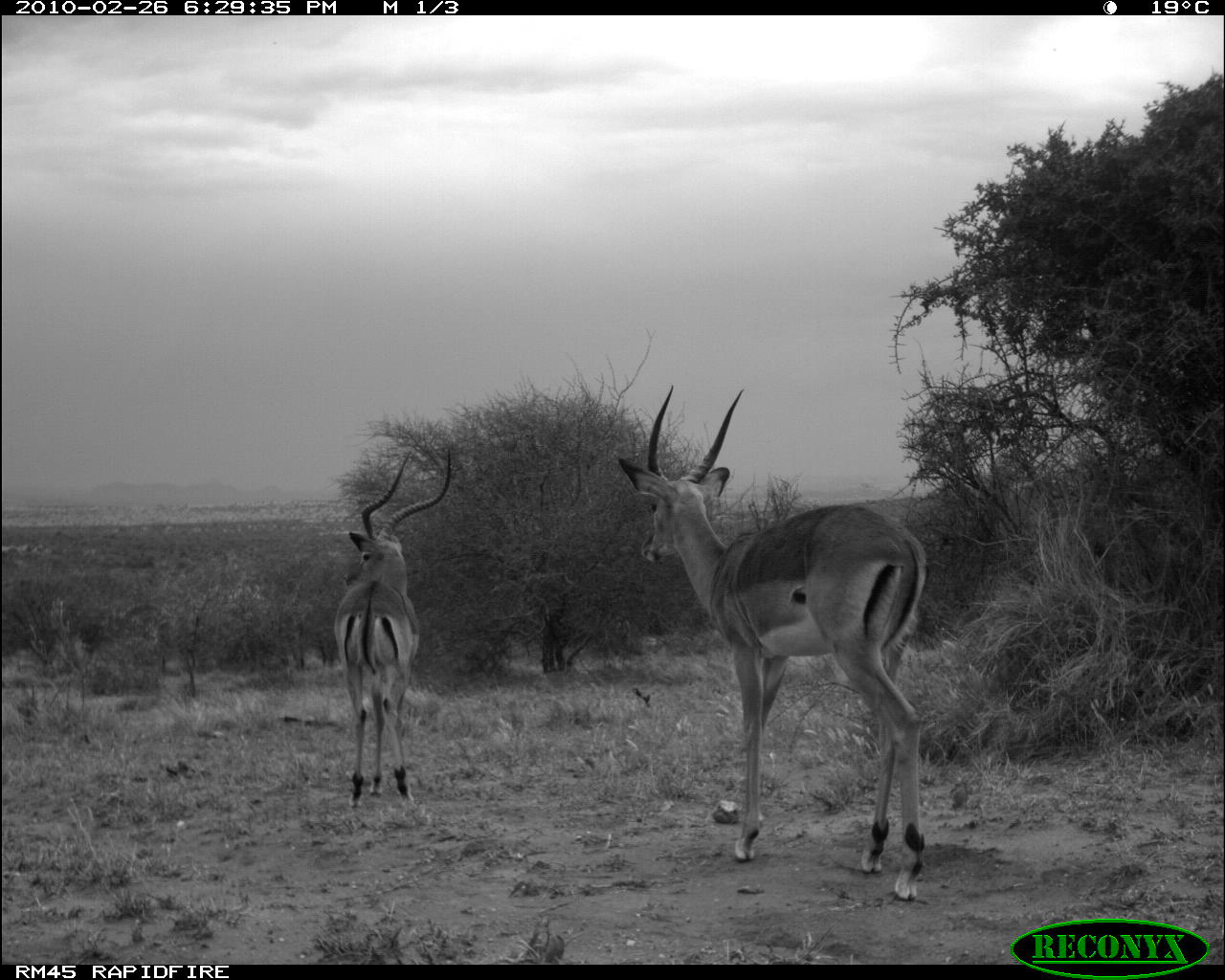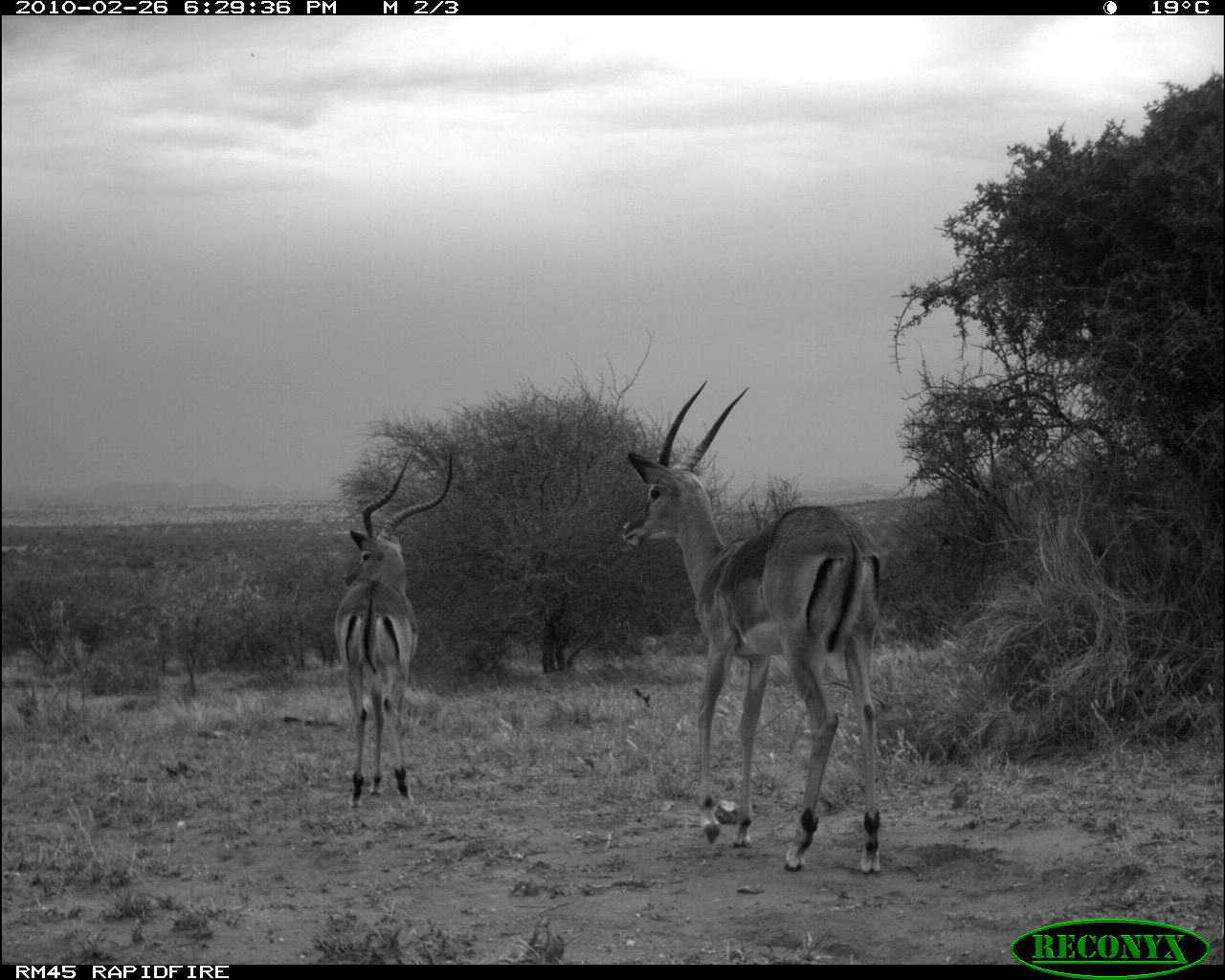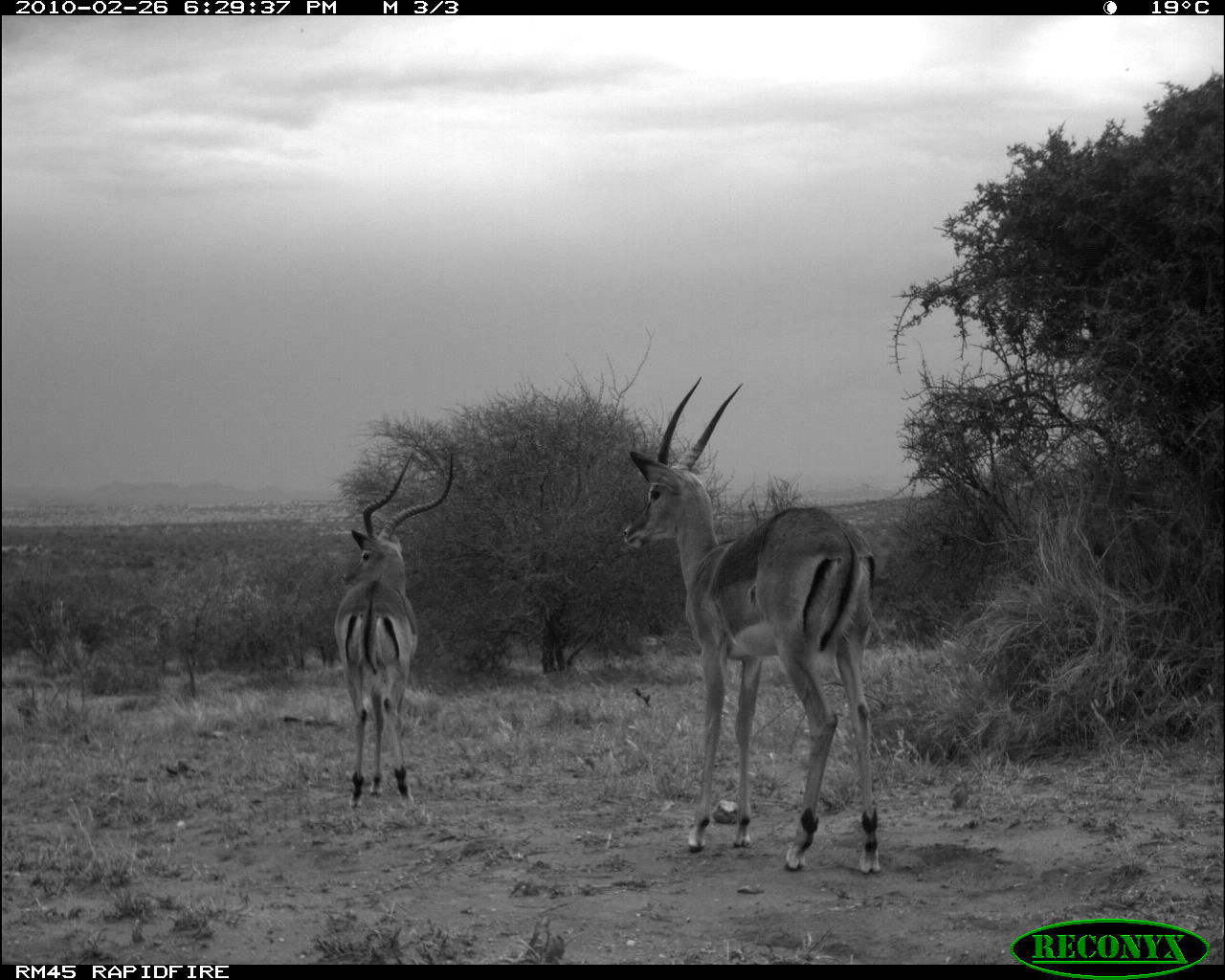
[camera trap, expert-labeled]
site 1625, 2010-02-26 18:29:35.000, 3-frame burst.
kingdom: Animalia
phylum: Chordata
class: Mammalia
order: Artiodactyla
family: Bovidae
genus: Aepyceros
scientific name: Aepyceros melampus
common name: impala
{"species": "Aepyceros melampus (impala)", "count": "2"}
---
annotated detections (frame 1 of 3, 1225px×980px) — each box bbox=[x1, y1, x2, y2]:
aepyceros melampus: bbox=[618, 385, 930, 899]; bbox=[335, 448, 451, 809]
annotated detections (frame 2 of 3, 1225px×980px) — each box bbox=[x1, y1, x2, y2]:
aepyceros melampus: bbox=[621, 380, 882, 874]; bbox=[334, 448, 453, 809]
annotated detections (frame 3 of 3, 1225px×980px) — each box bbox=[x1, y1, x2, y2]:
aepyceros melampus: bbox=[623, 377, 883, 875]; bbox=[337, 453, 454, 808]